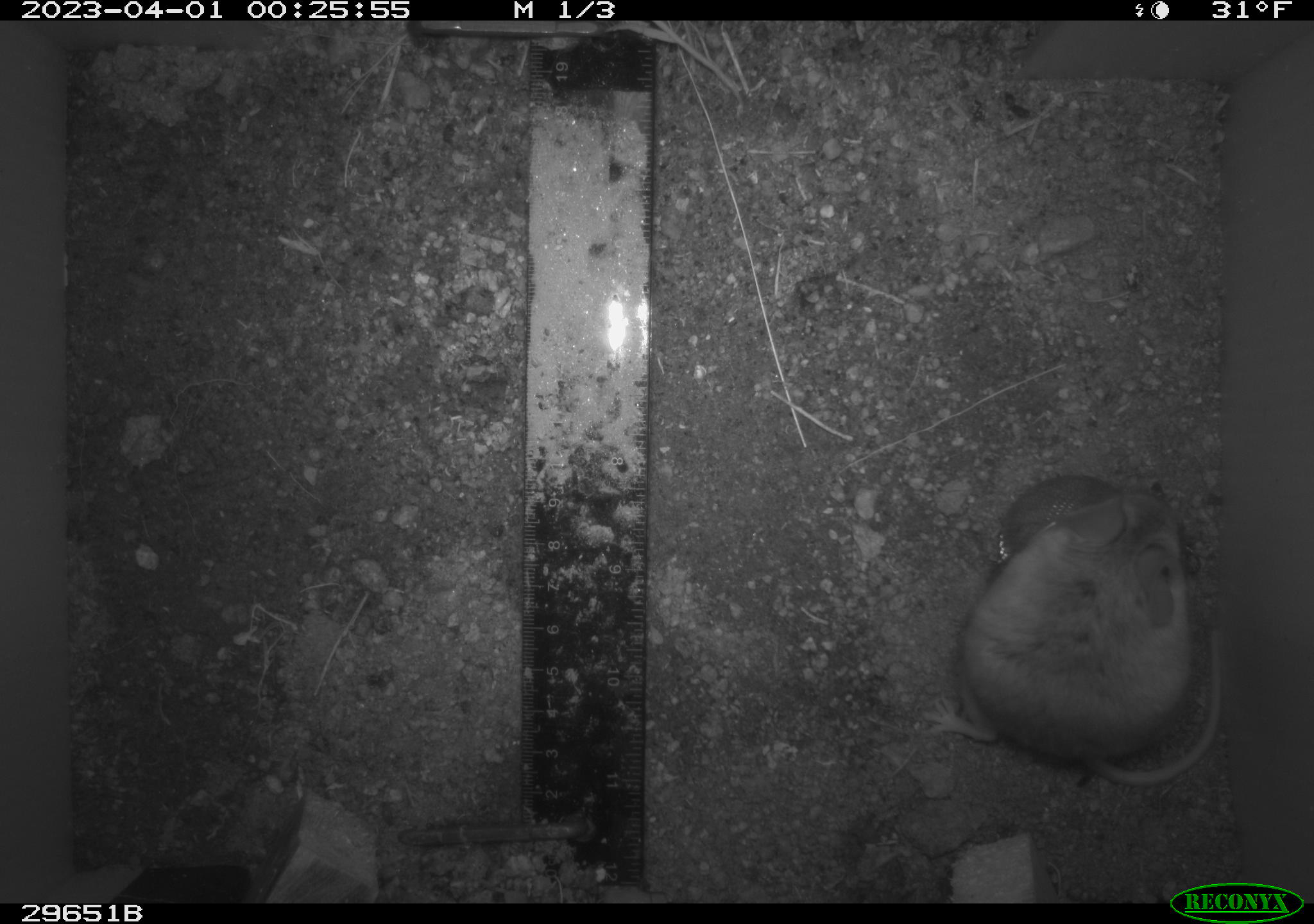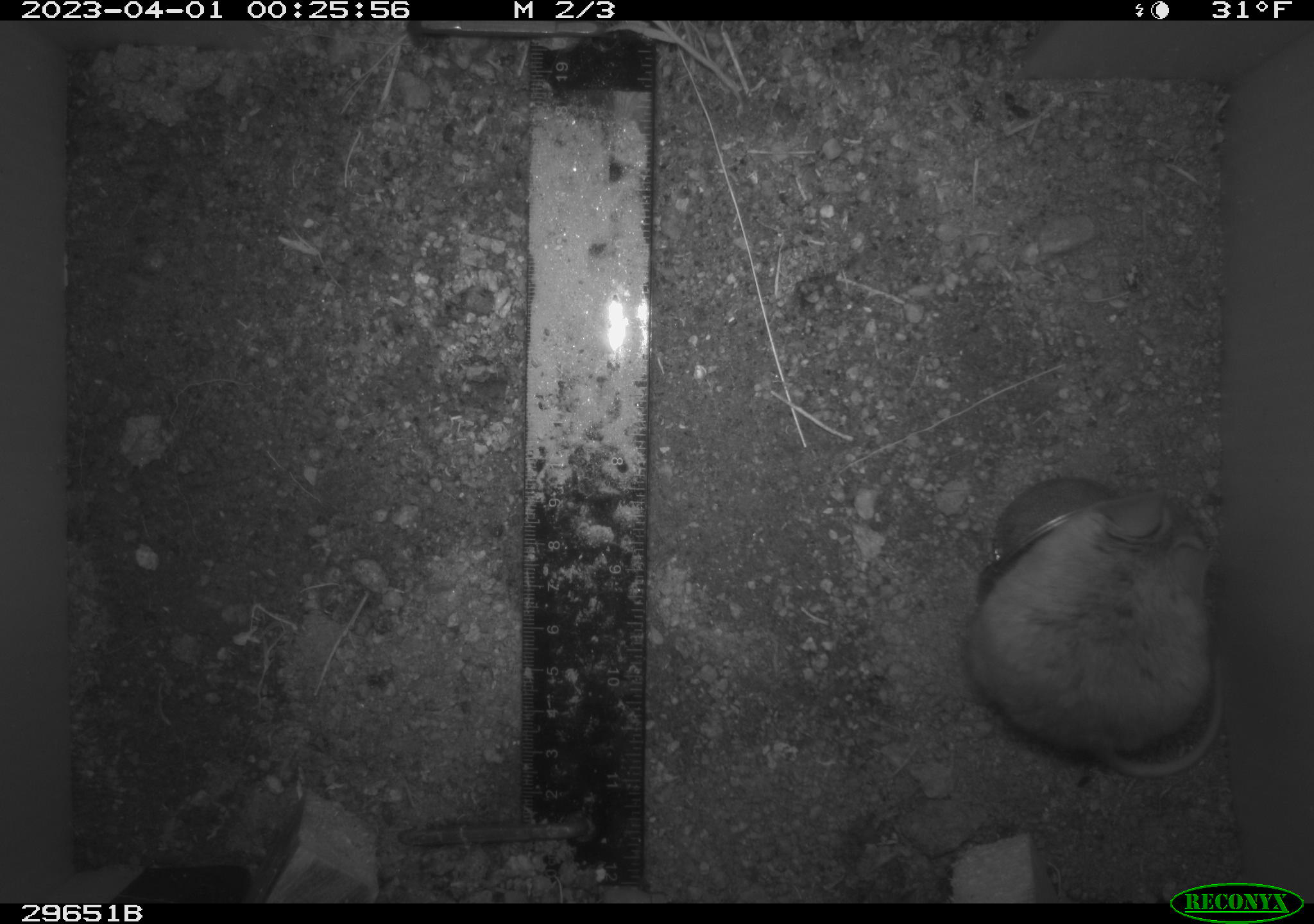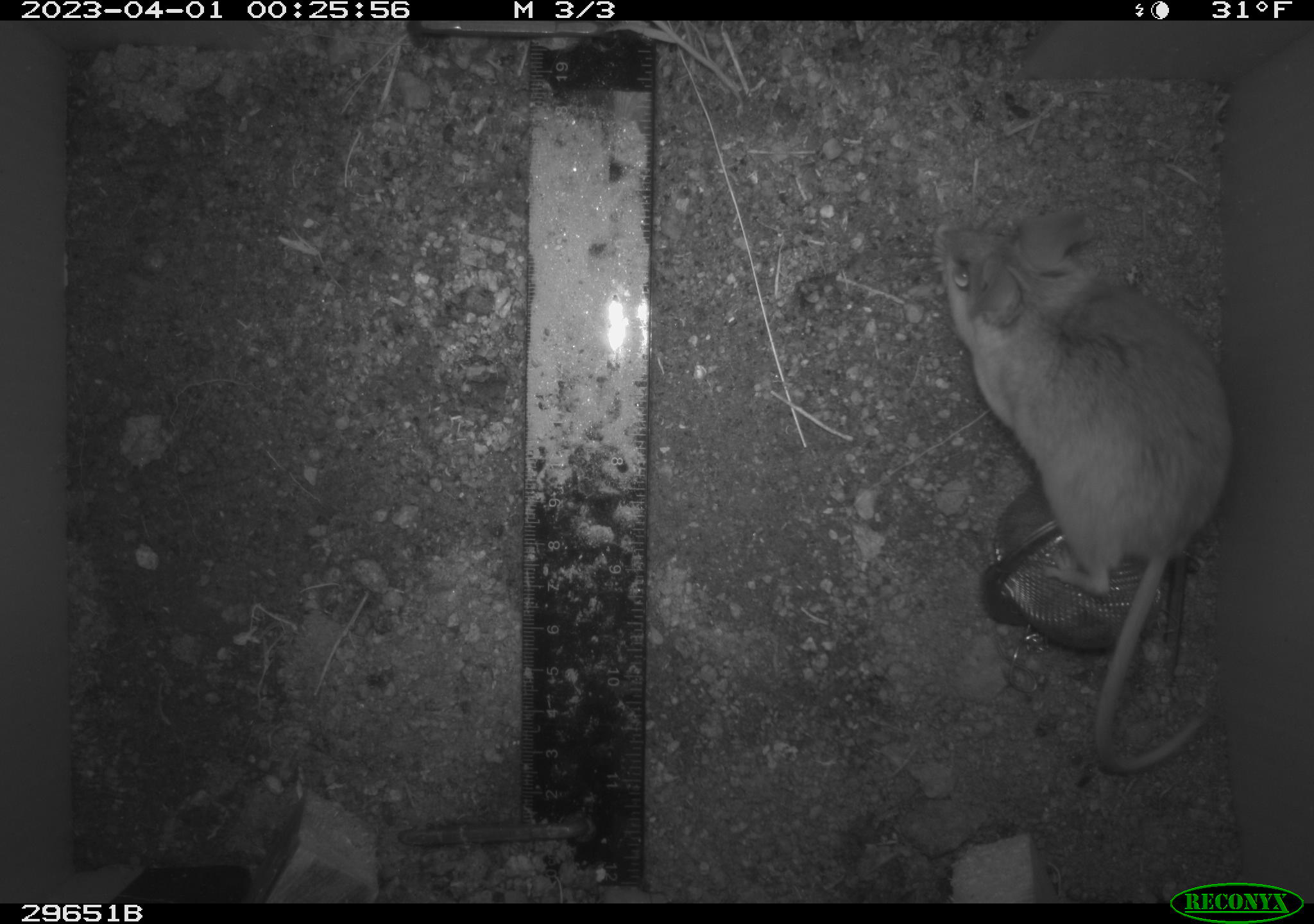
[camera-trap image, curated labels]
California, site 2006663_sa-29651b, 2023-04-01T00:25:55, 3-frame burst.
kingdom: Animalia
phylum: Chordata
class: Mammalia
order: Rodentia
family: Cricetidae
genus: Peromyscus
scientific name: Peromyscus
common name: deer mice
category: peromyscus species